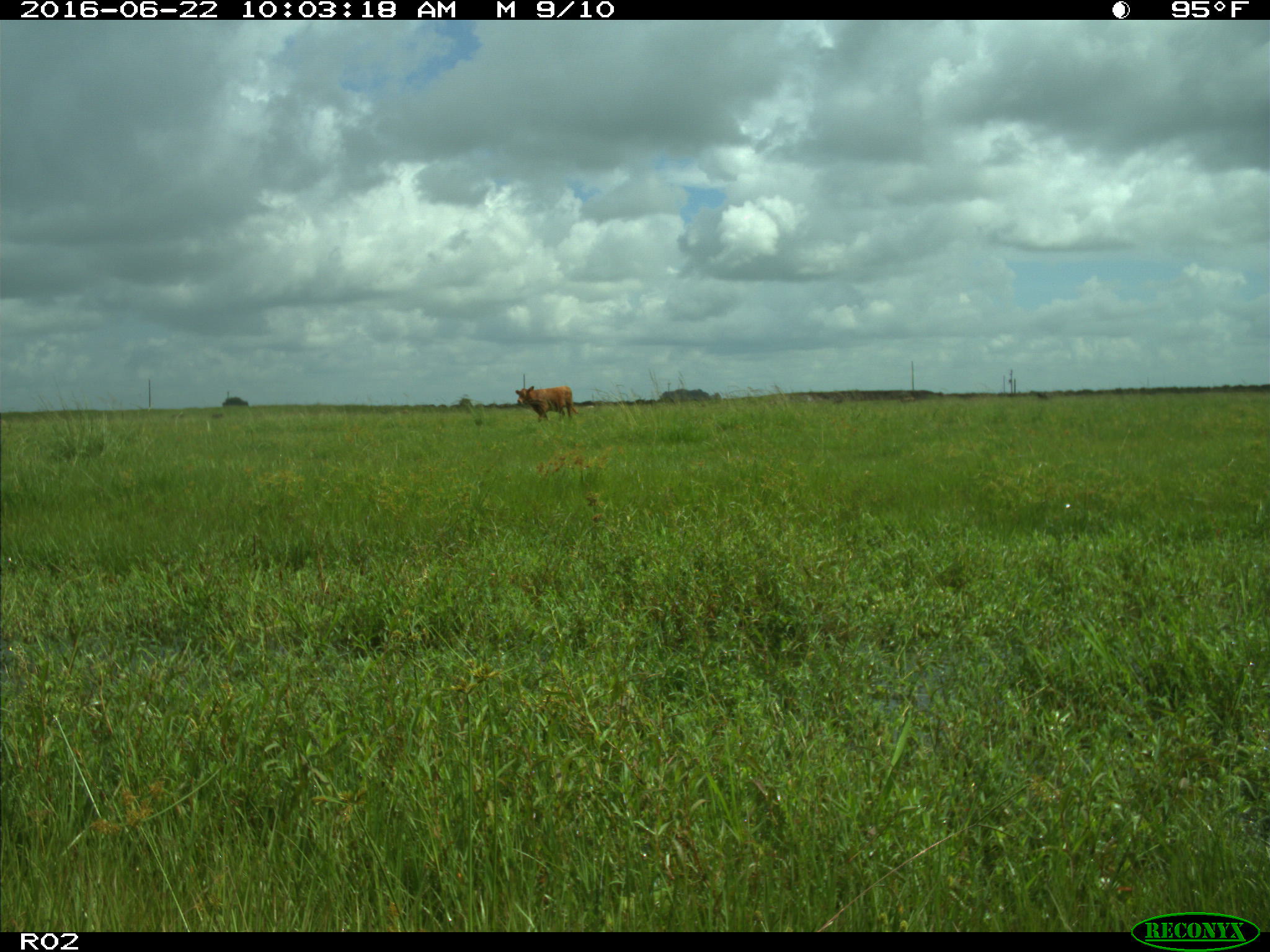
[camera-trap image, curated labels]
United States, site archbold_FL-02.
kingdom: Animalia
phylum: Chordata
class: Mammalia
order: Artiodactyla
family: Bovidae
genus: Bos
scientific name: Bos taurus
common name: domestic cow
Bos taurus (domestic cow).